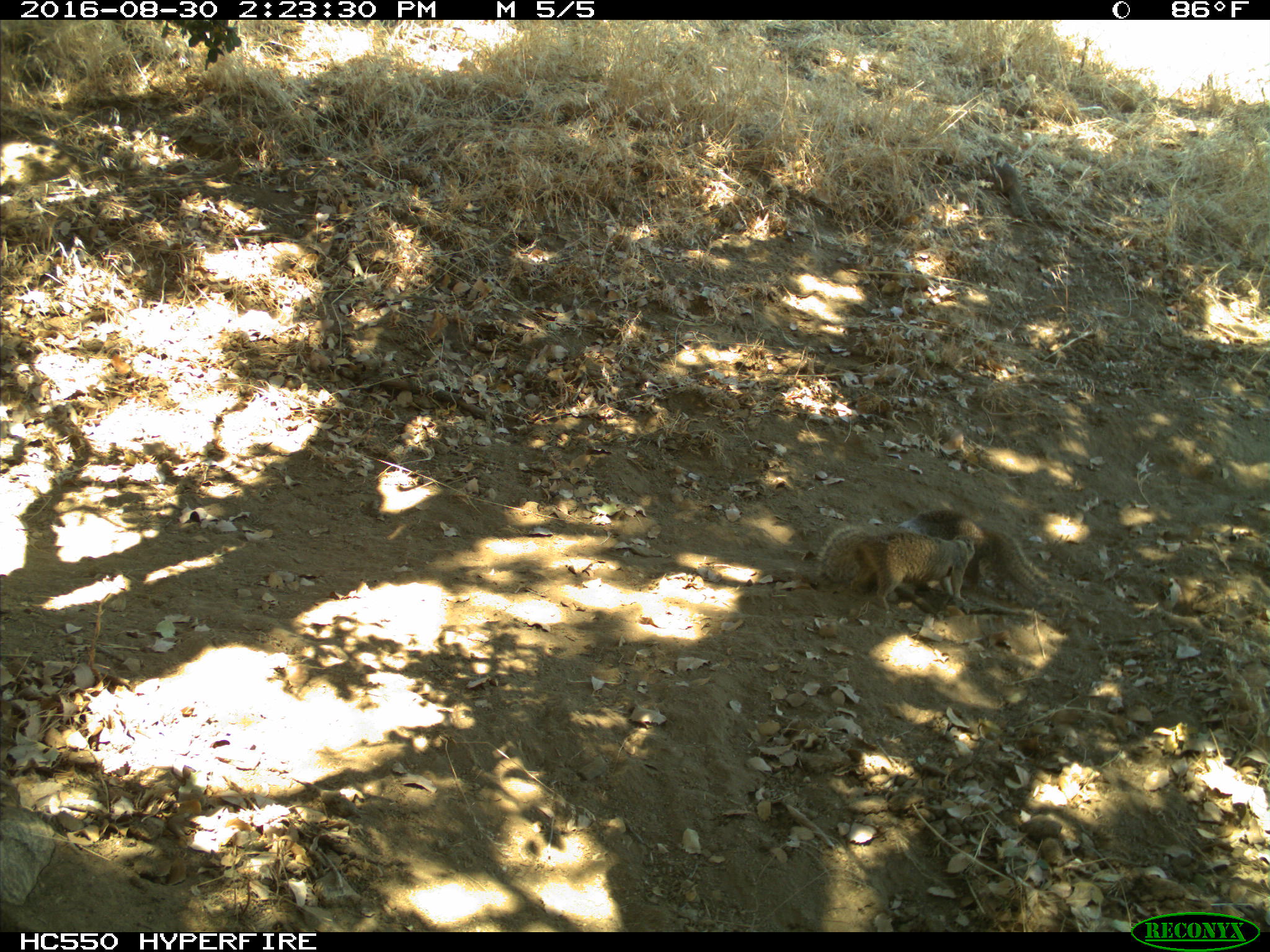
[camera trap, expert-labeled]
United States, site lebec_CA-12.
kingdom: Animalia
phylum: Chordata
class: Mammalia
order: Rodentia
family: Sciuridae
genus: Otospermophilus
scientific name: Otospermophilus beecheyi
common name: california ground squirrel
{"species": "Otospermophilus beecheyi (california ground squirrel)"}